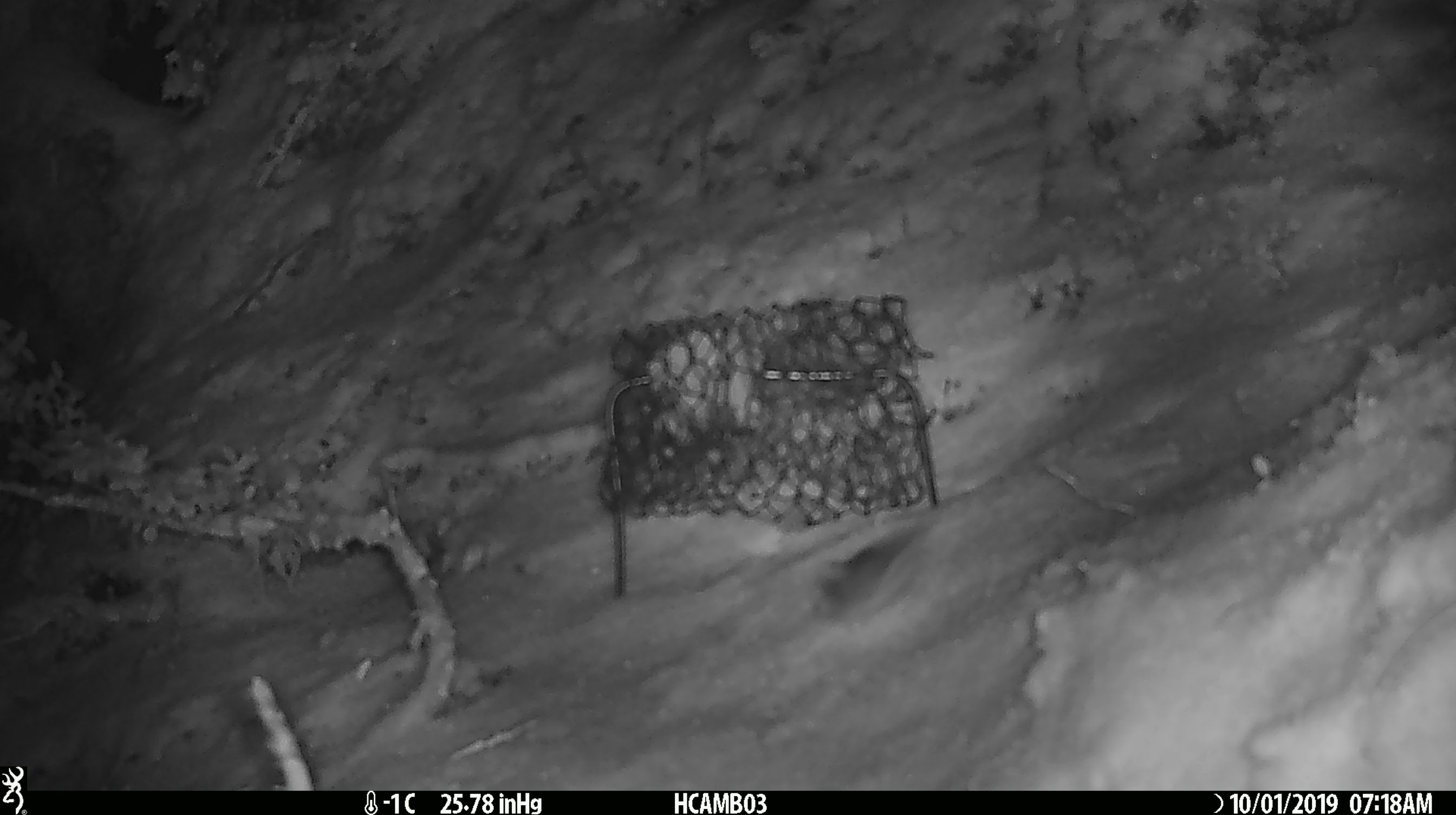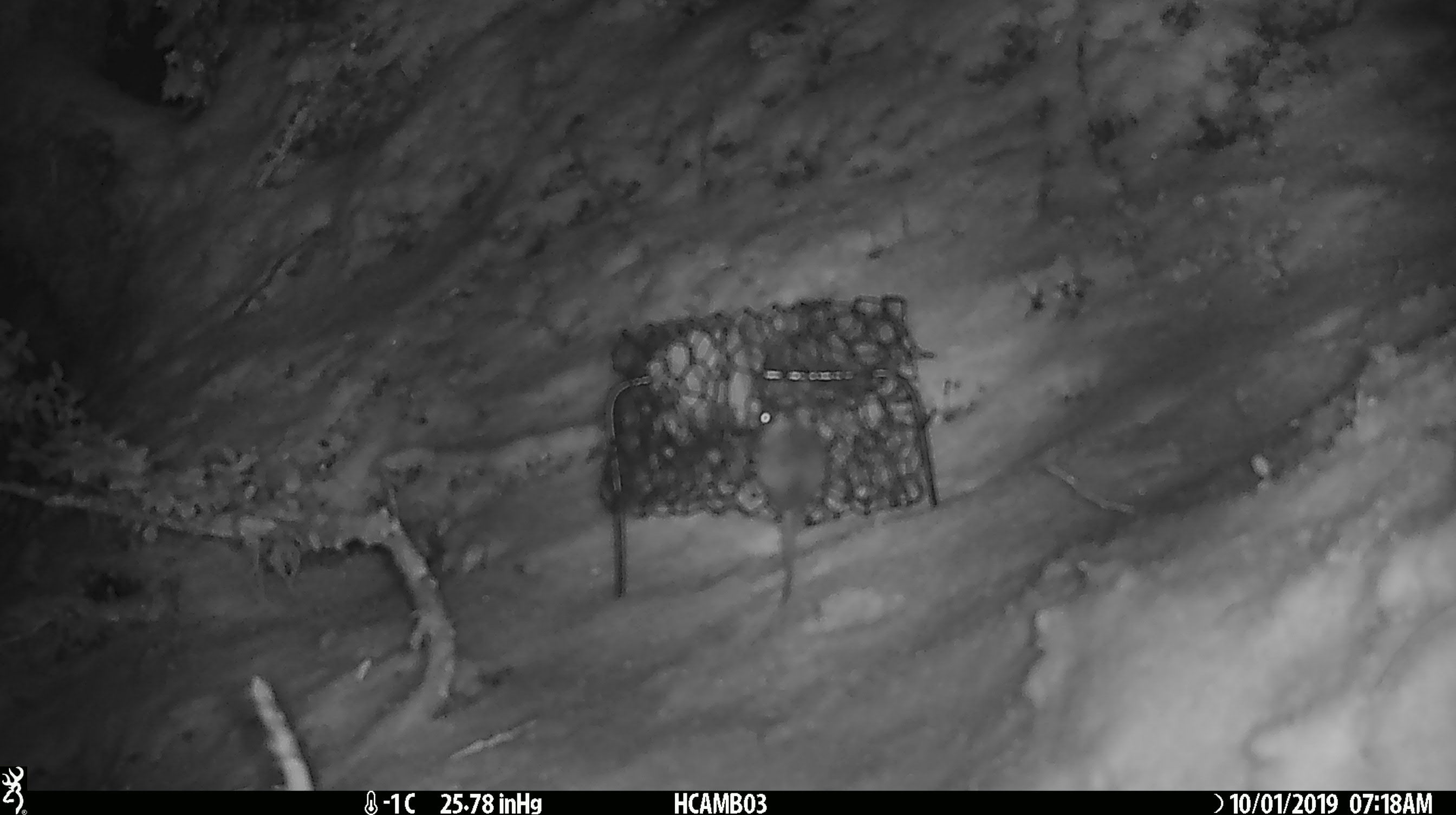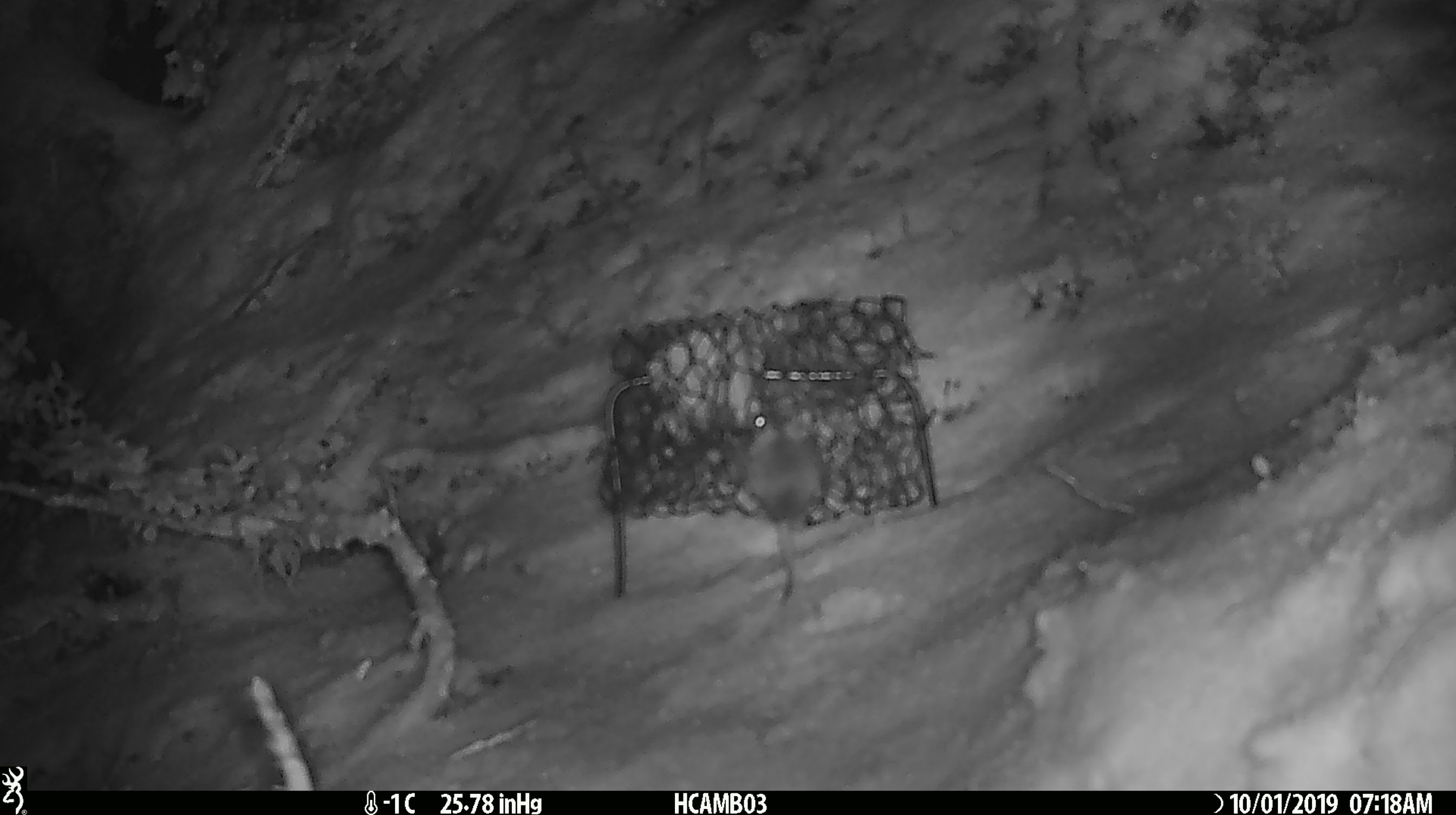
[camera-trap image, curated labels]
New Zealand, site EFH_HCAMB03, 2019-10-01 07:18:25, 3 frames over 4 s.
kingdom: Animalia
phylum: Chordata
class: Mammalia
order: Rodentia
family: Muridae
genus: Mus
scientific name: Mus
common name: mouse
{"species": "mouse (Mus)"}